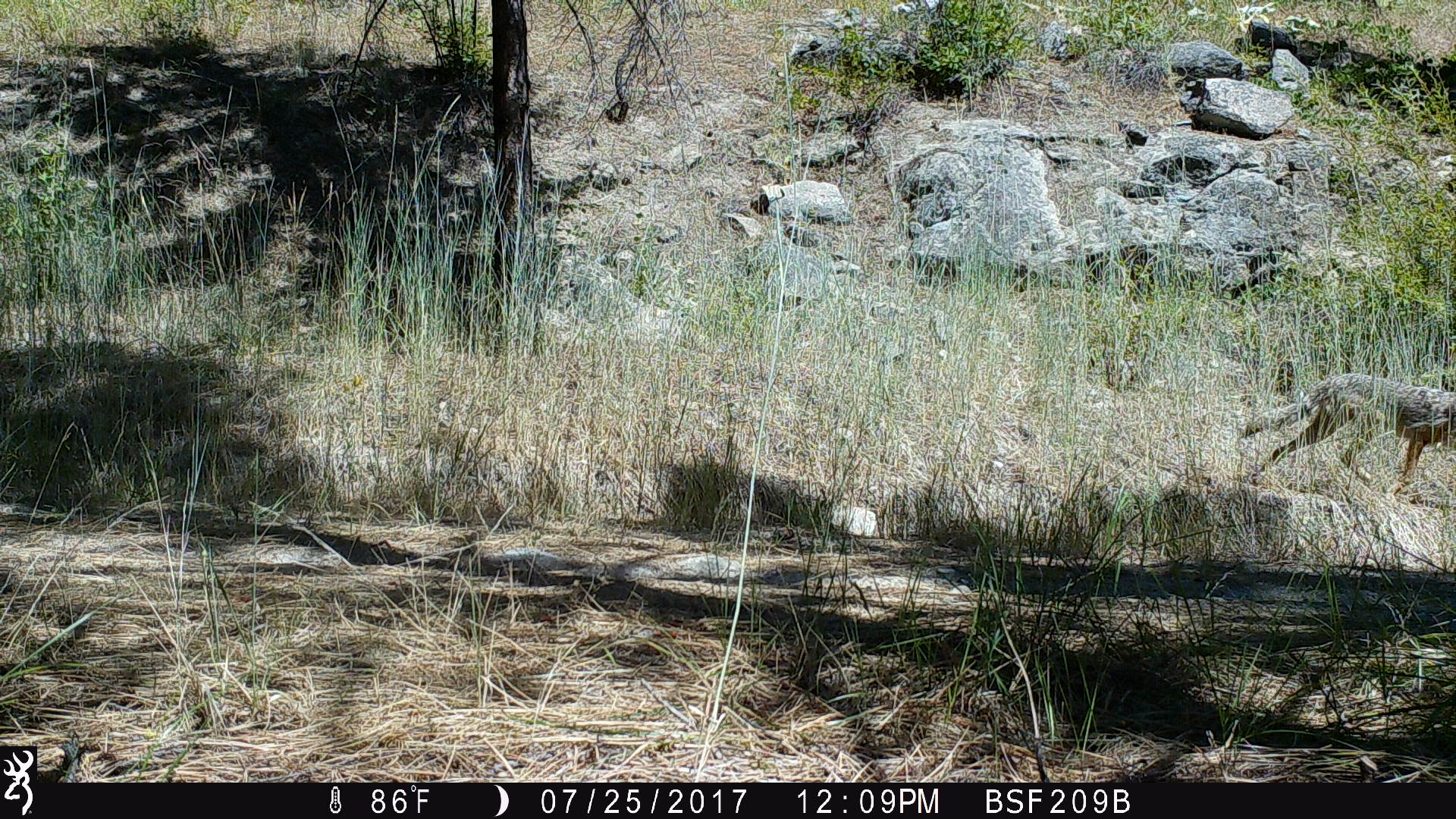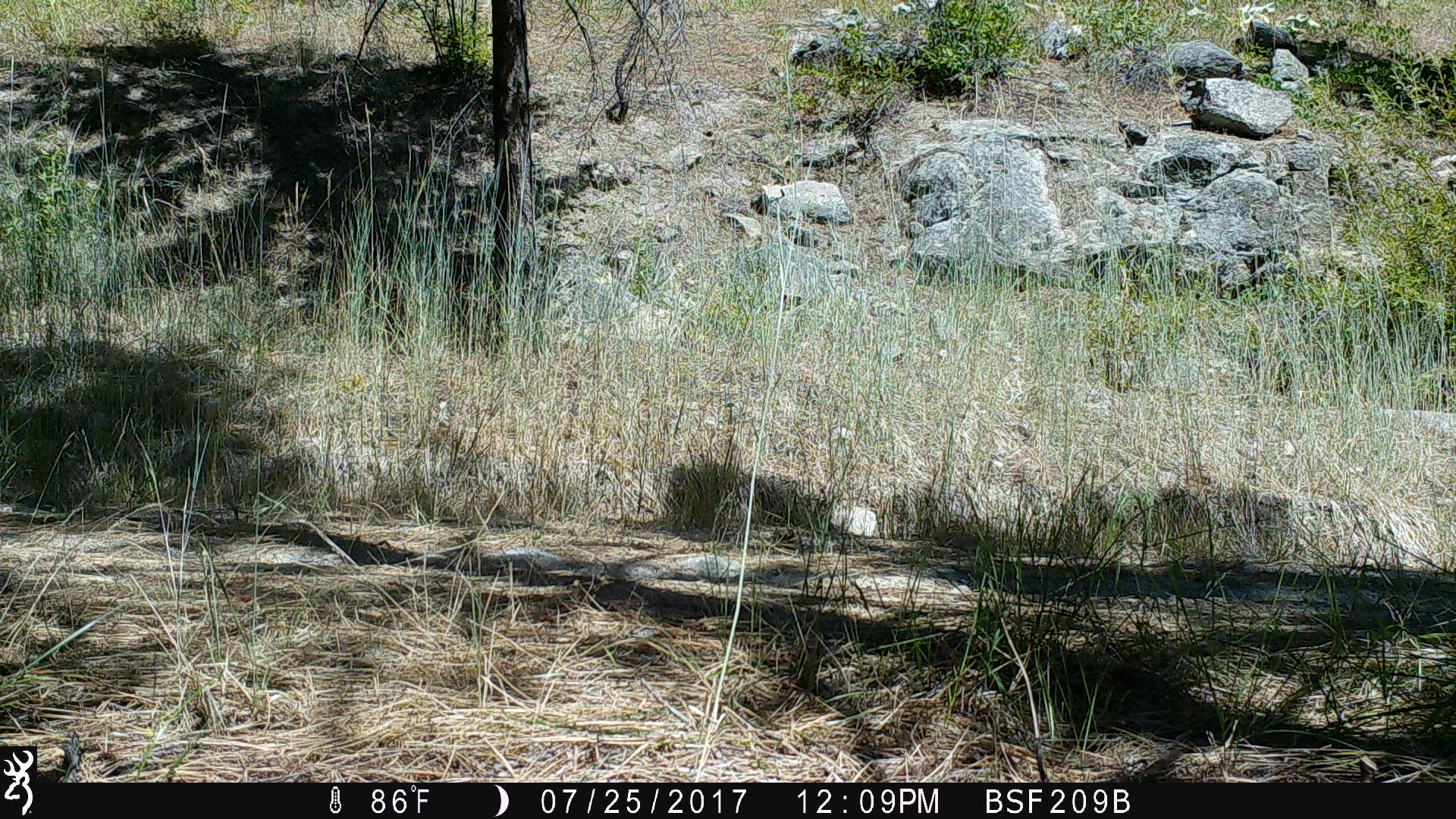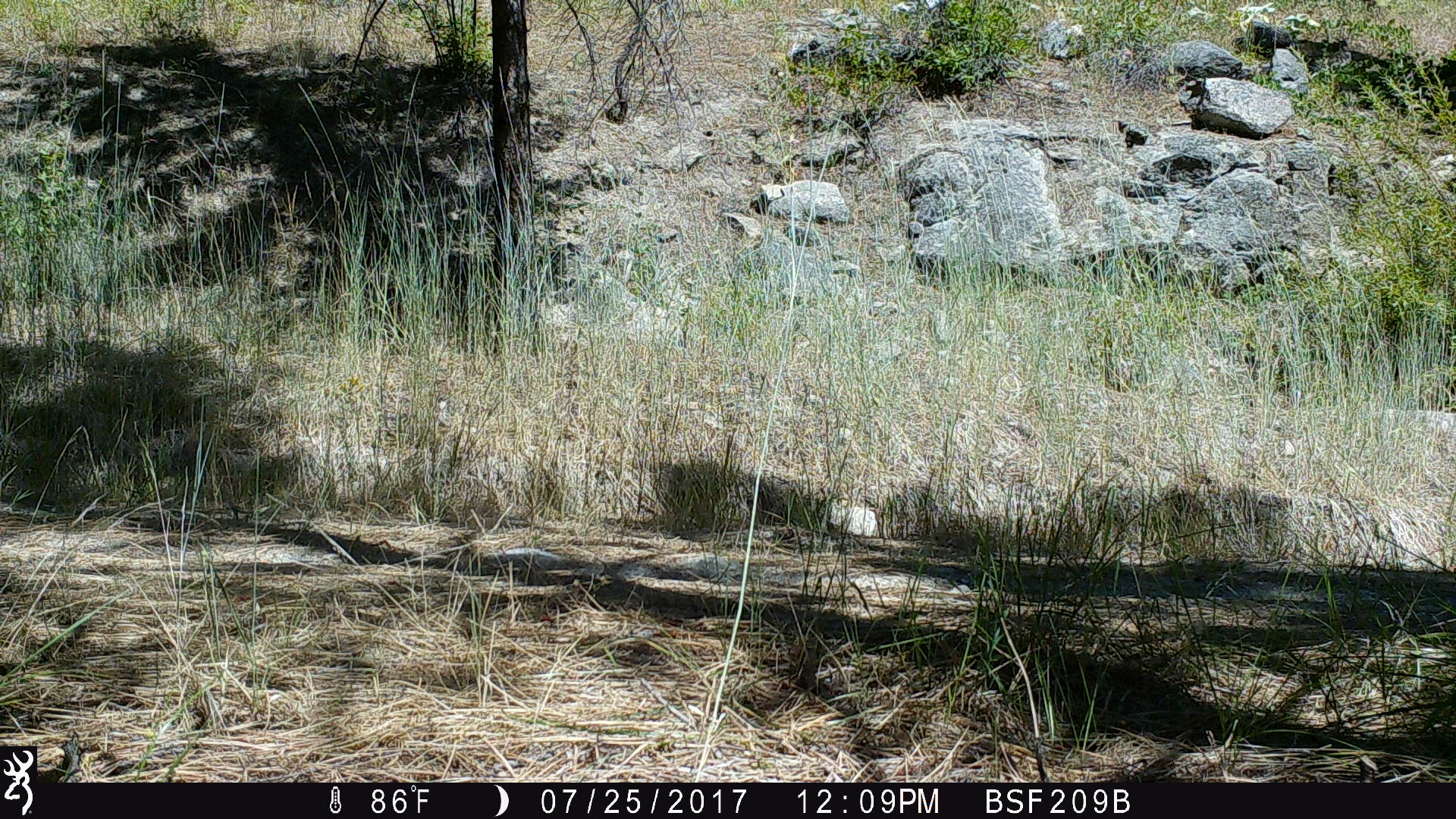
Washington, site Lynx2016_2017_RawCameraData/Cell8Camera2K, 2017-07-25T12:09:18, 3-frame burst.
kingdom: Animalia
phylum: Chordata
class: Mammalia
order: Carnivora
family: Canidae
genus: Canis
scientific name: Canis latrans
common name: coyote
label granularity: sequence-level